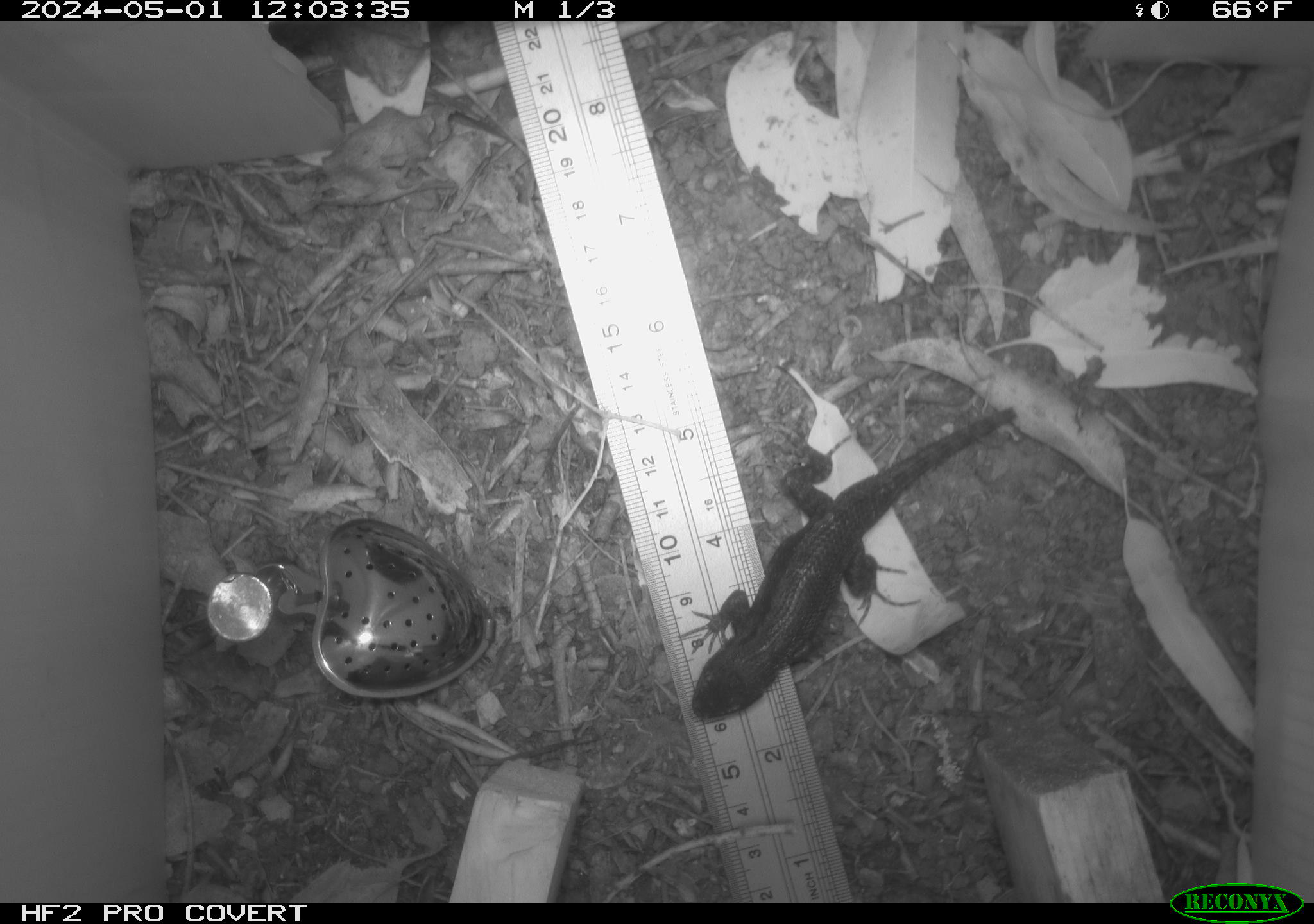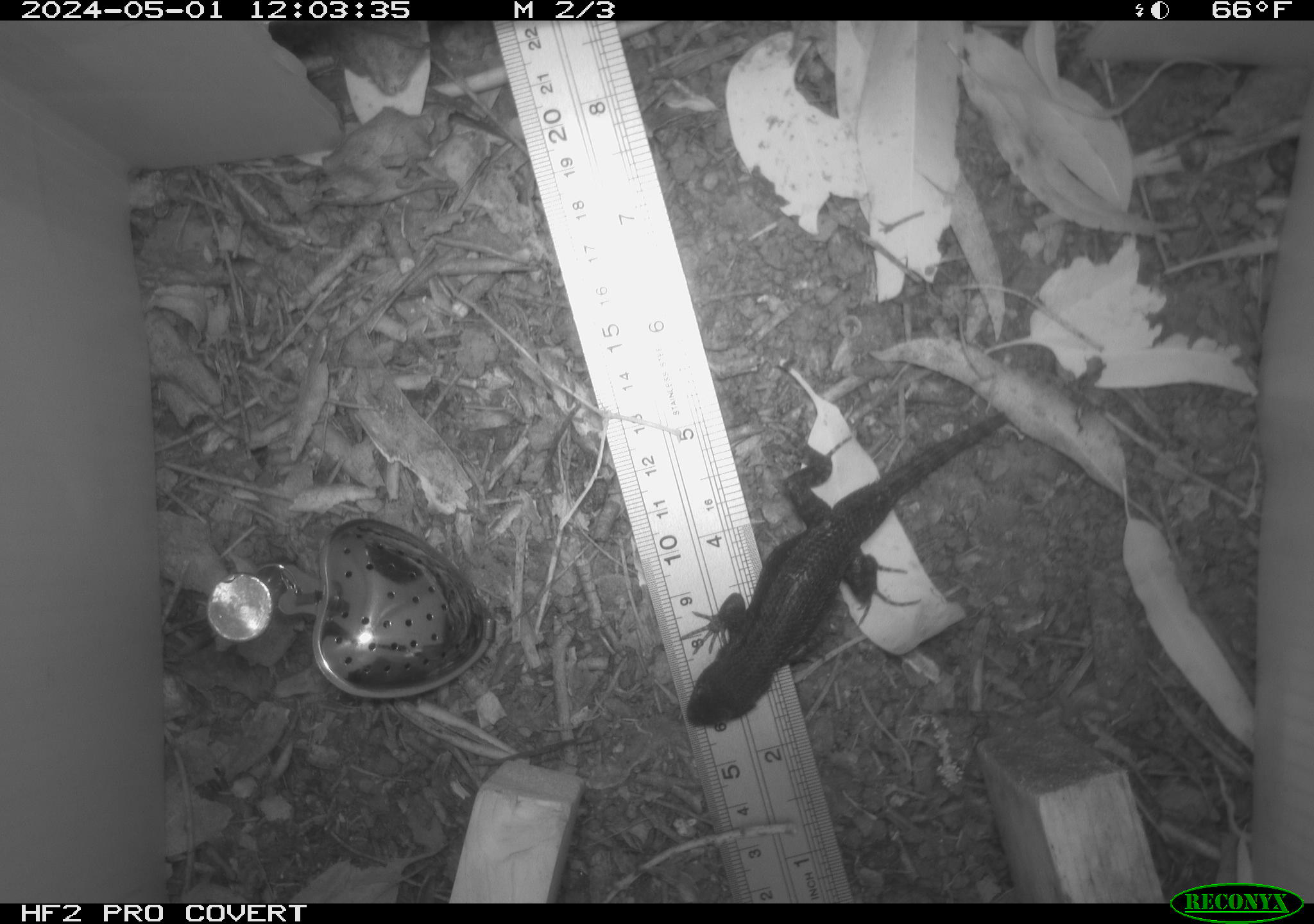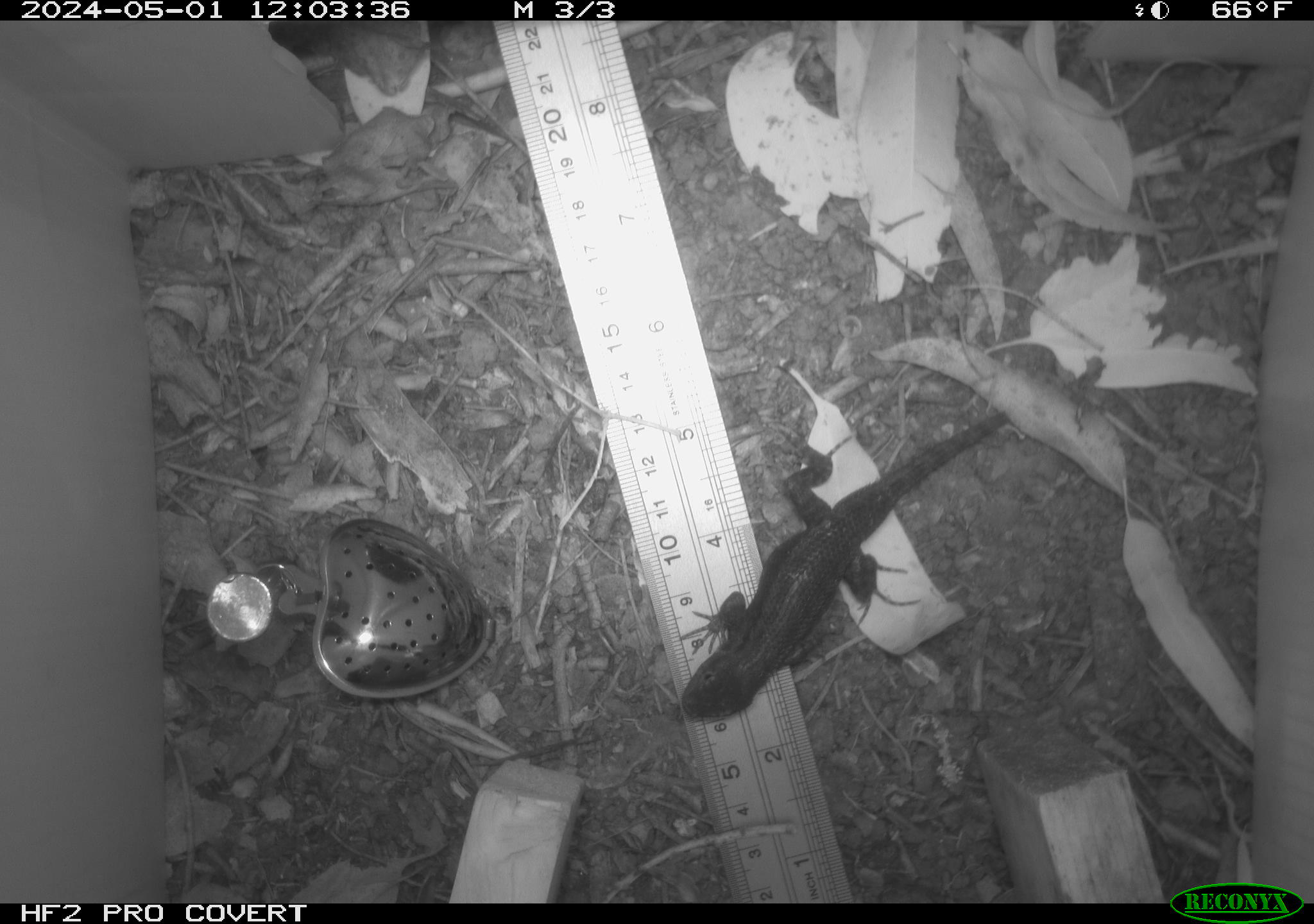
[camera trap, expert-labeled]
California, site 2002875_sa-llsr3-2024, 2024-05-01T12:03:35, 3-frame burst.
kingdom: Animalia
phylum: Chordata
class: Reptilia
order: Squamata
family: Phrynosomatidae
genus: Sceloporus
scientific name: Sceloporus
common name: spiny lizards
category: sceloporus species